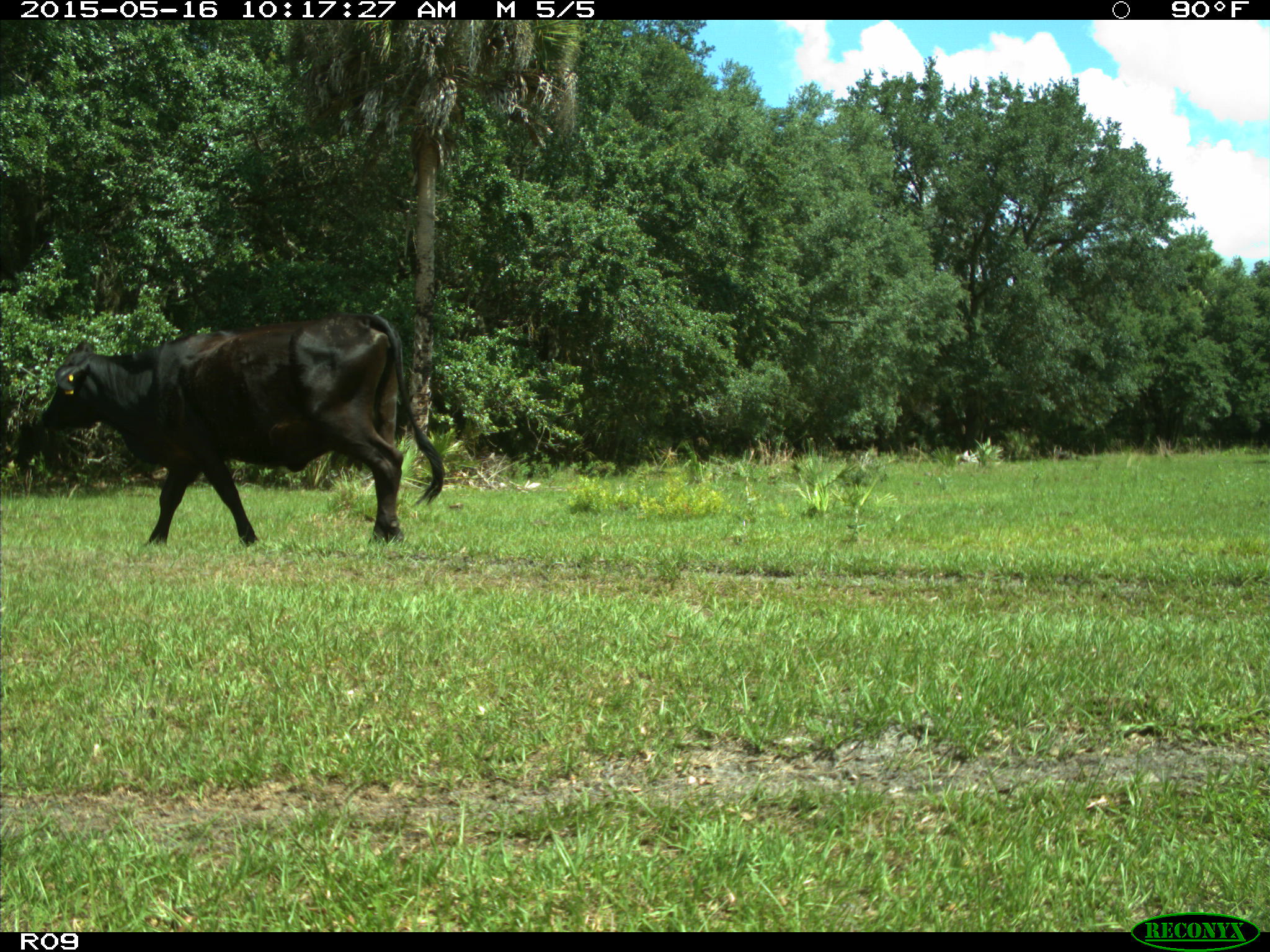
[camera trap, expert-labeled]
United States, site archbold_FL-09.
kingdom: Animalia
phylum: Chordata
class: Mammalia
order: Artiodactyla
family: Bovidae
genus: Bos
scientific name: Bos taurus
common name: domestic cow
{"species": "Bos taurus (domestic cow)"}